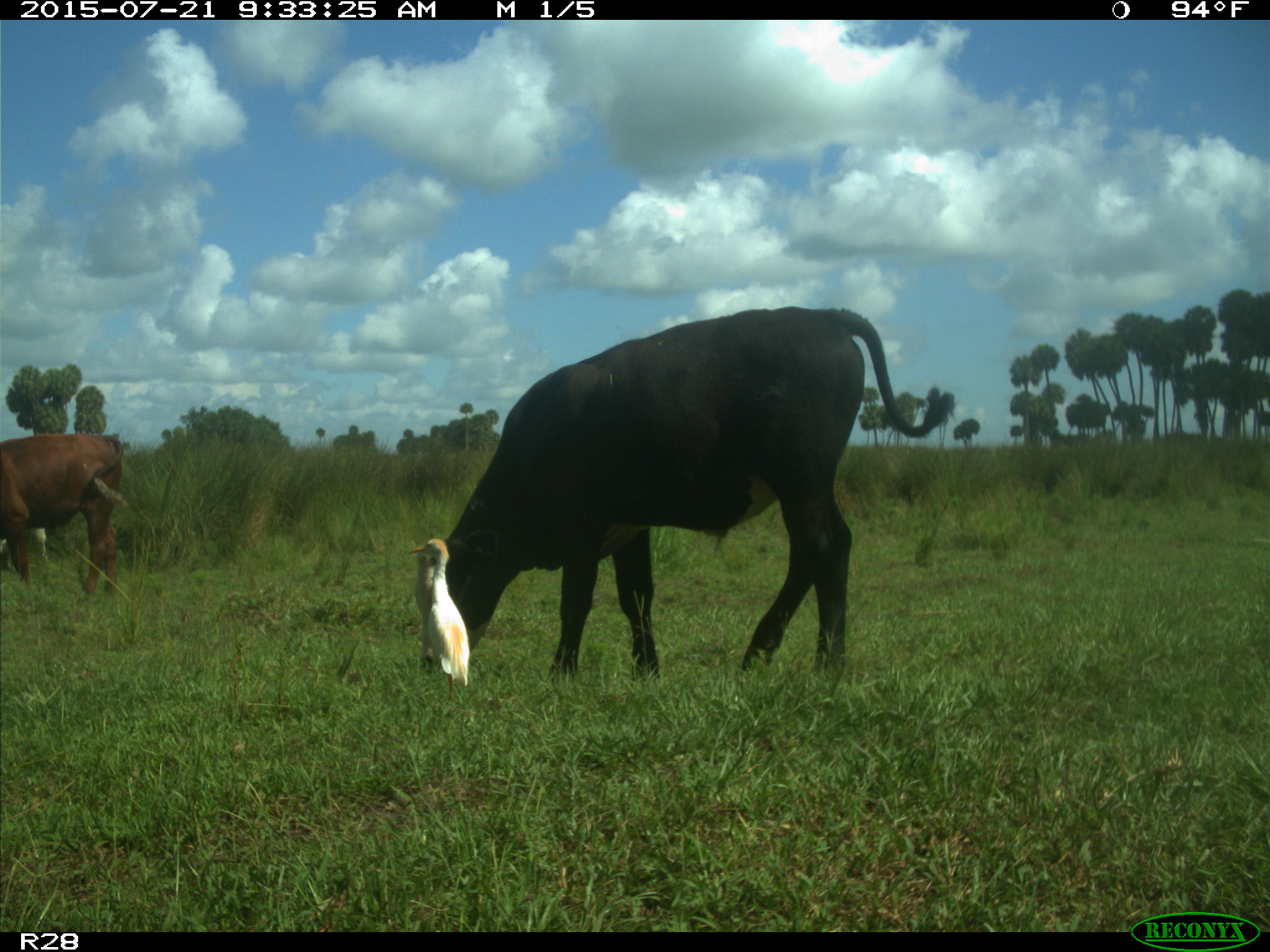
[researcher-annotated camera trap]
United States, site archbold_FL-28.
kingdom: Animalia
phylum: Chordata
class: Mammalia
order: Artiodactyla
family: Bovidae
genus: Bos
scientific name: Bos taurus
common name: domestic cow